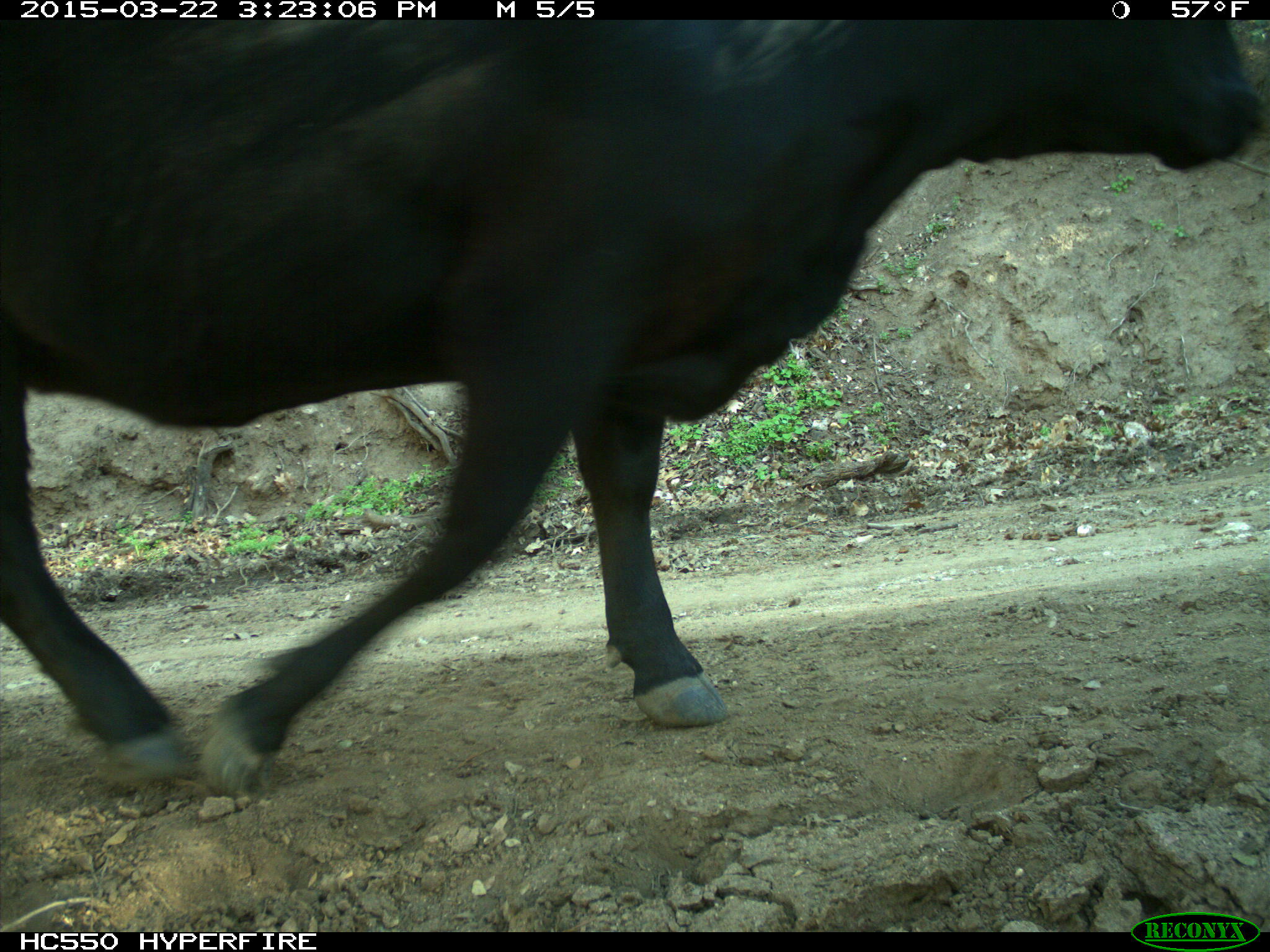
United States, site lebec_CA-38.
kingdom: Animalia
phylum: Chordata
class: Mammalia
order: Artiodactyla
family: Bovidae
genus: Bos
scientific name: Bos taurus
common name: domestic cow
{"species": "Bos taurus (domestic cow)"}